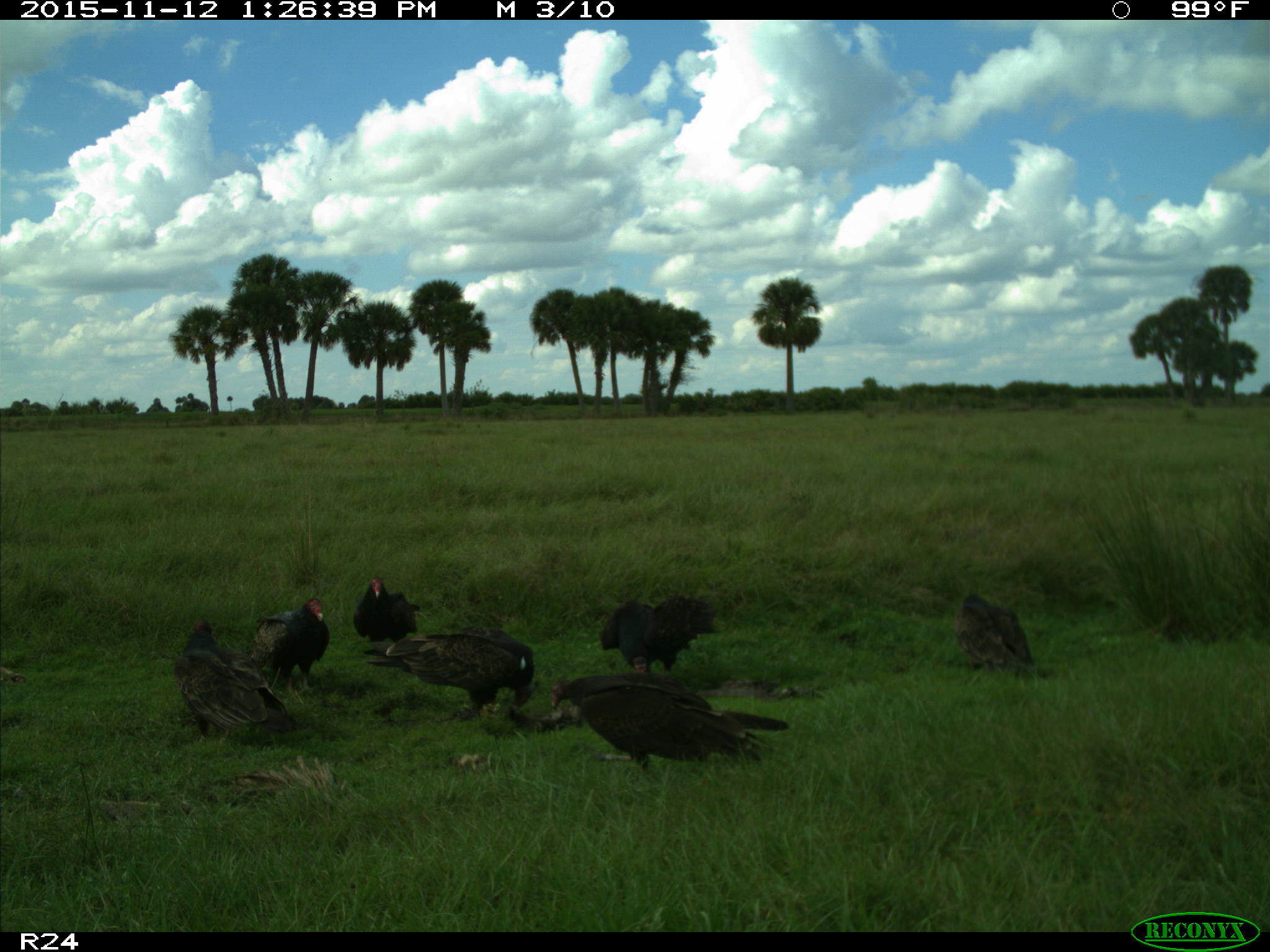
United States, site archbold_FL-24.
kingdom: Animalia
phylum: Chordata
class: Aves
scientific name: Aves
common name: birds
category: unidentified bird